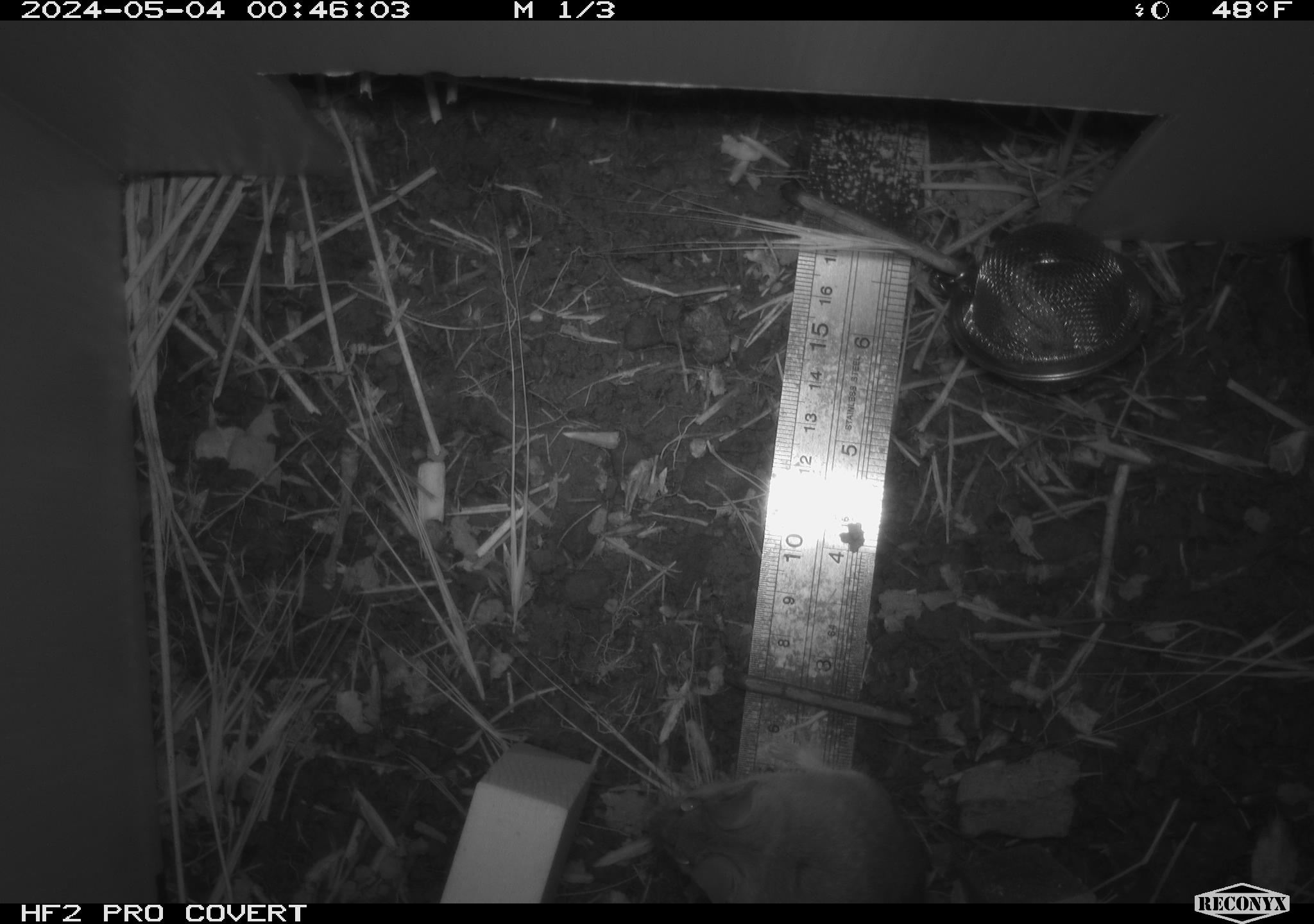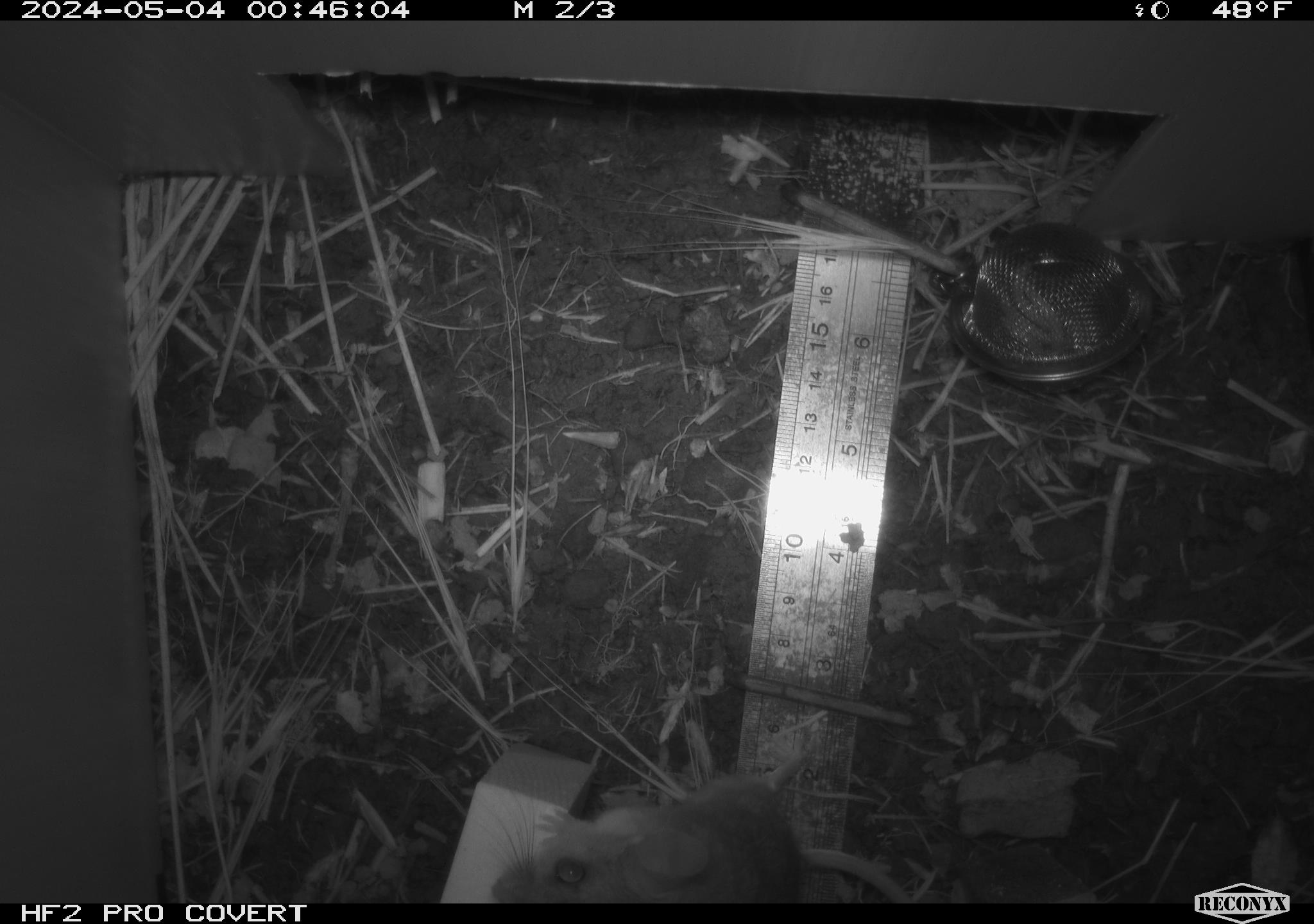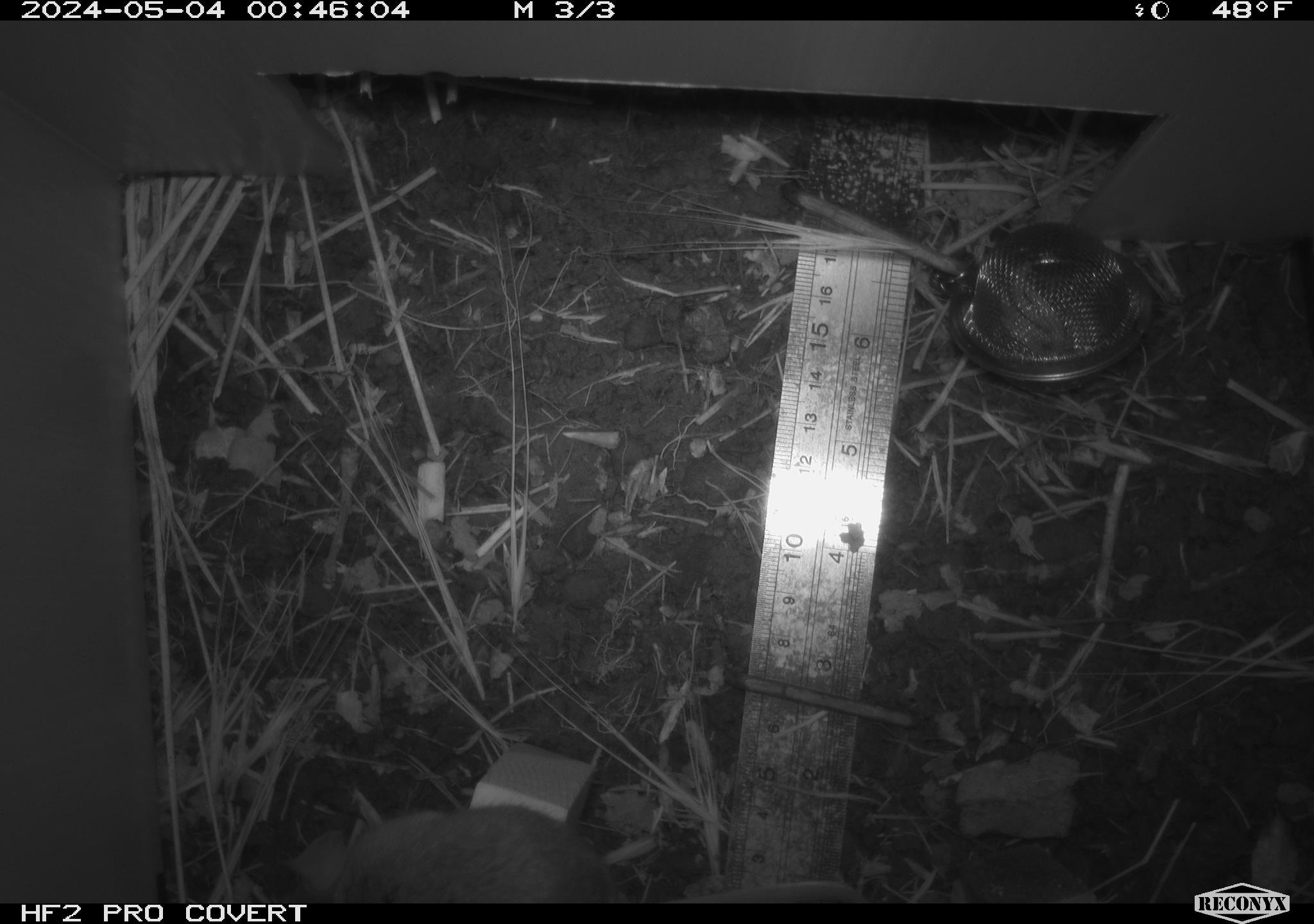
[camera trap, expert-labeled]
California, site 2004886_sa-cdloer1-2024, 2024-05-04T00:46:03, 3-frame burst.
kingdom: Animalia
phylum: Chordata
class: Mammalia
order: Rodentia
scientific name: Rodentia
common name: mouse species